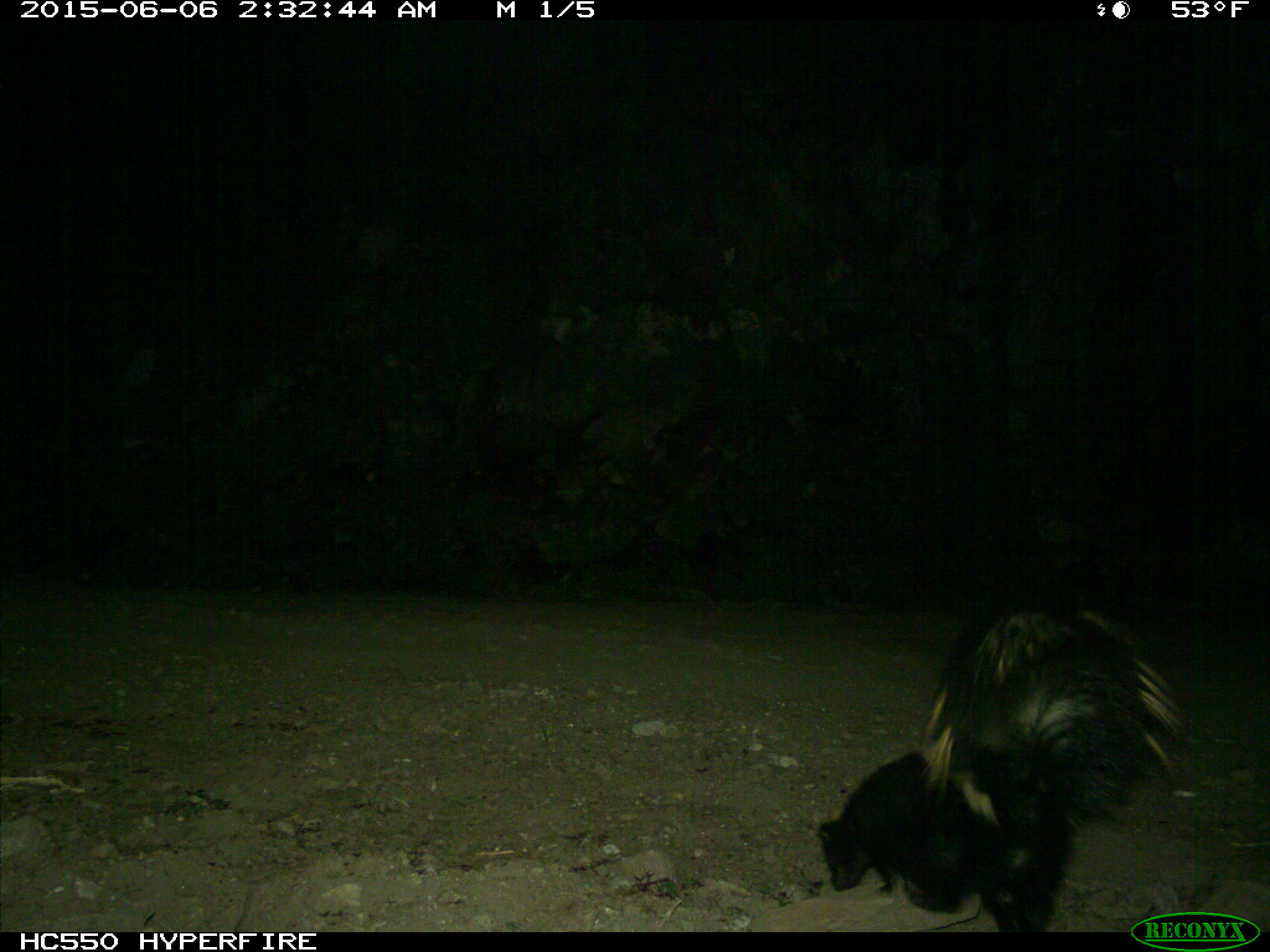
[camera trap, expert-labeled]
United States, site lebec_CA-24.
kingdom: Animalia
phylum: Chordata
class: Mammalia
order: Carnivora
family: Mephitidae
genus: Mephitis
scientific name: Mephitis mephitis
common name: striped skunk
Mephitis mephitis (striped skunk).